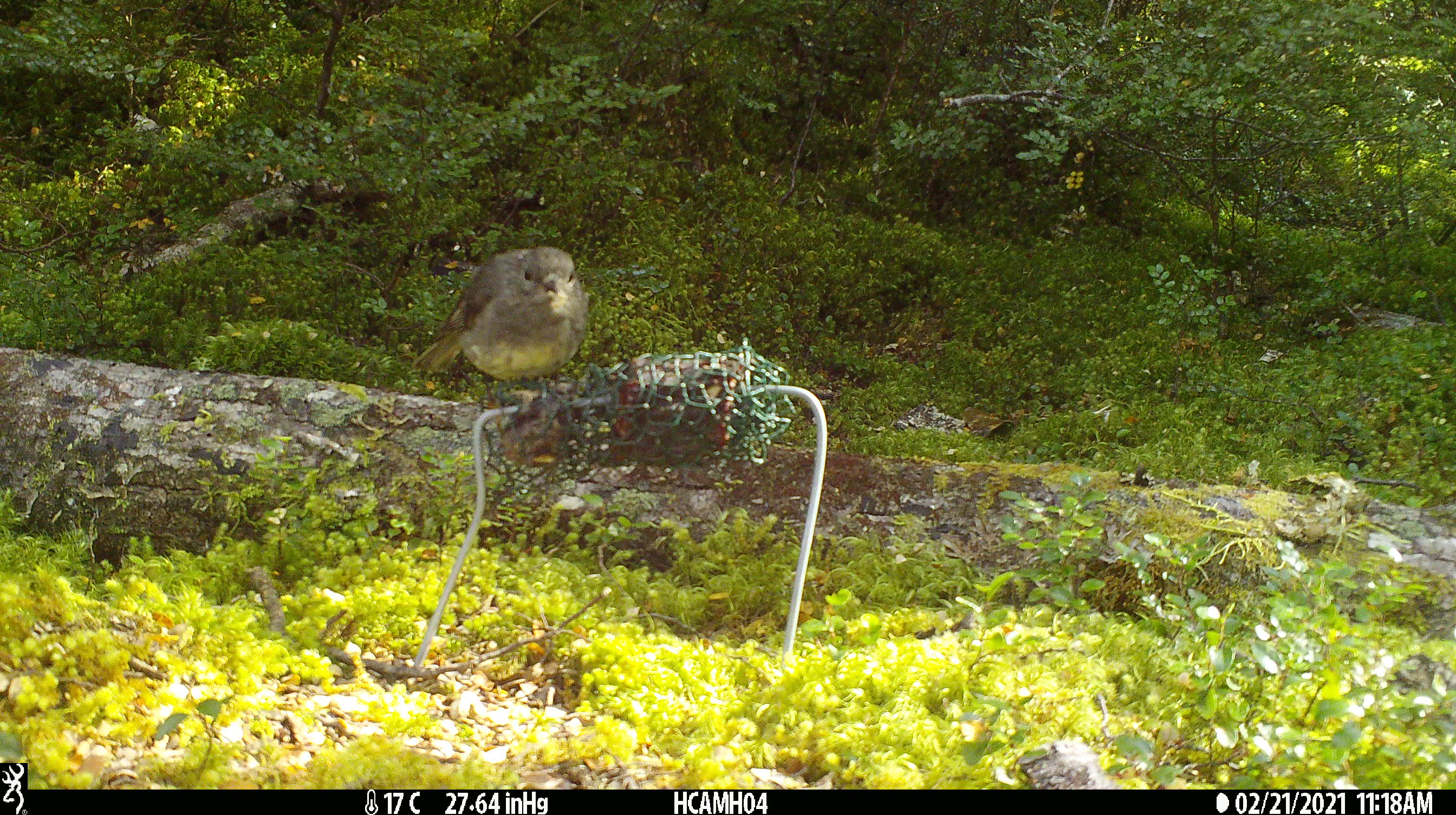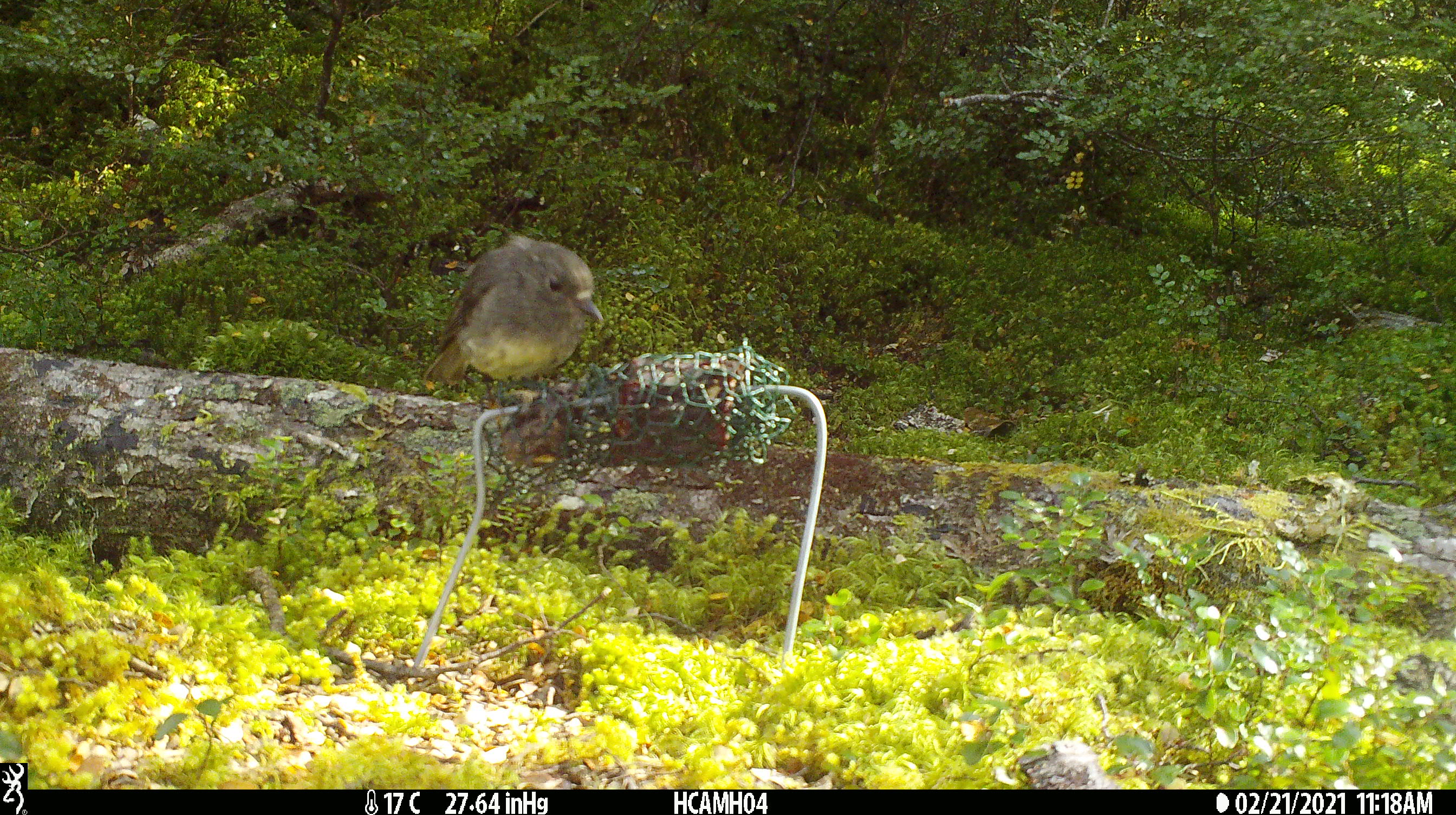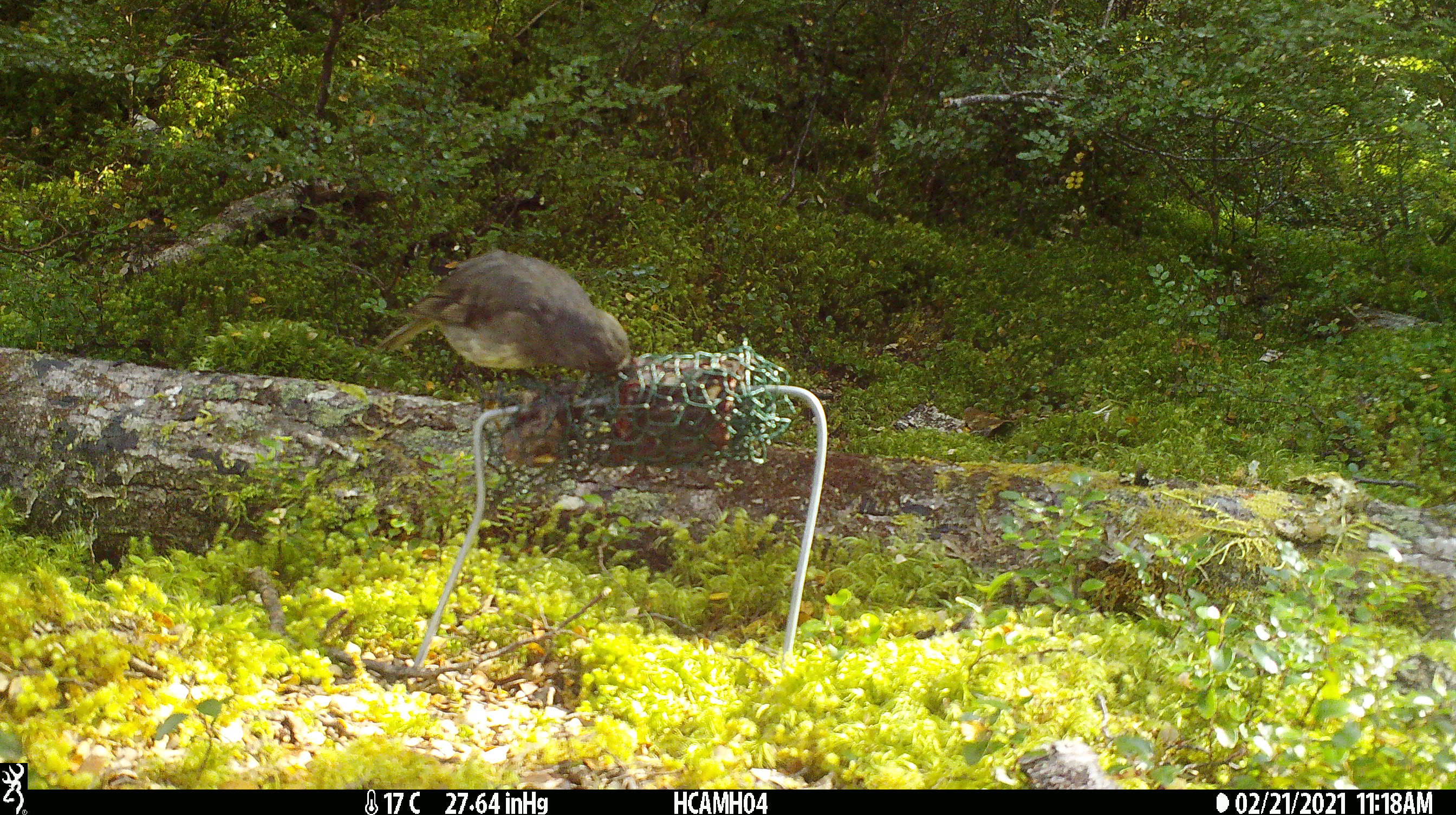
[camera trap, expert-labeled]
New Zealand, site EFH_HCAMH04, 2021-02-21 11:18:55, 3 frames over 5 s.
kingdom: Animalia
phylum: Chordata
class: Aves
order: Passeriformes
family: Petroicidae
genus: Petroica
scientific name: Petroica australis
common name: new zealand robin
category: robin